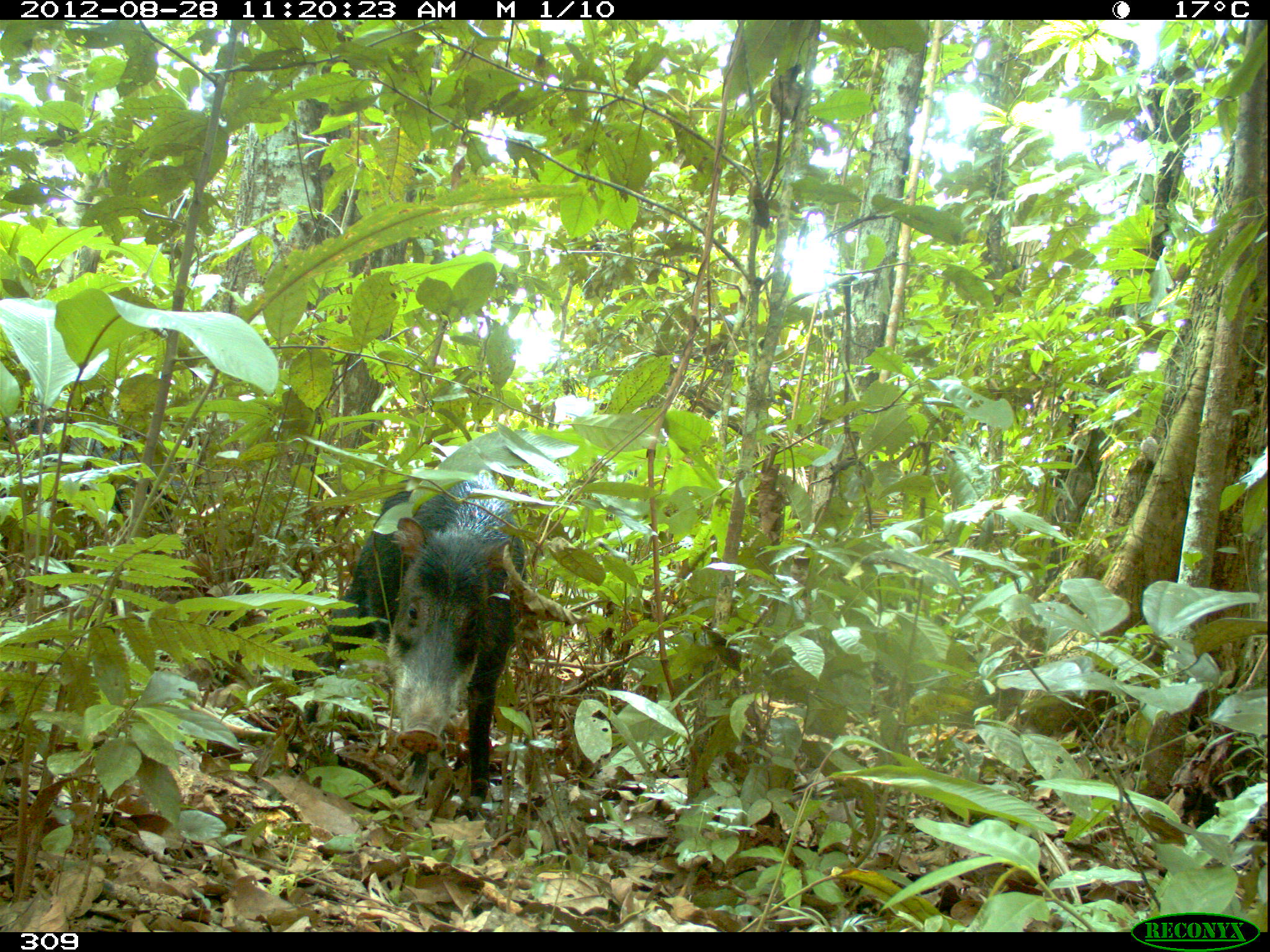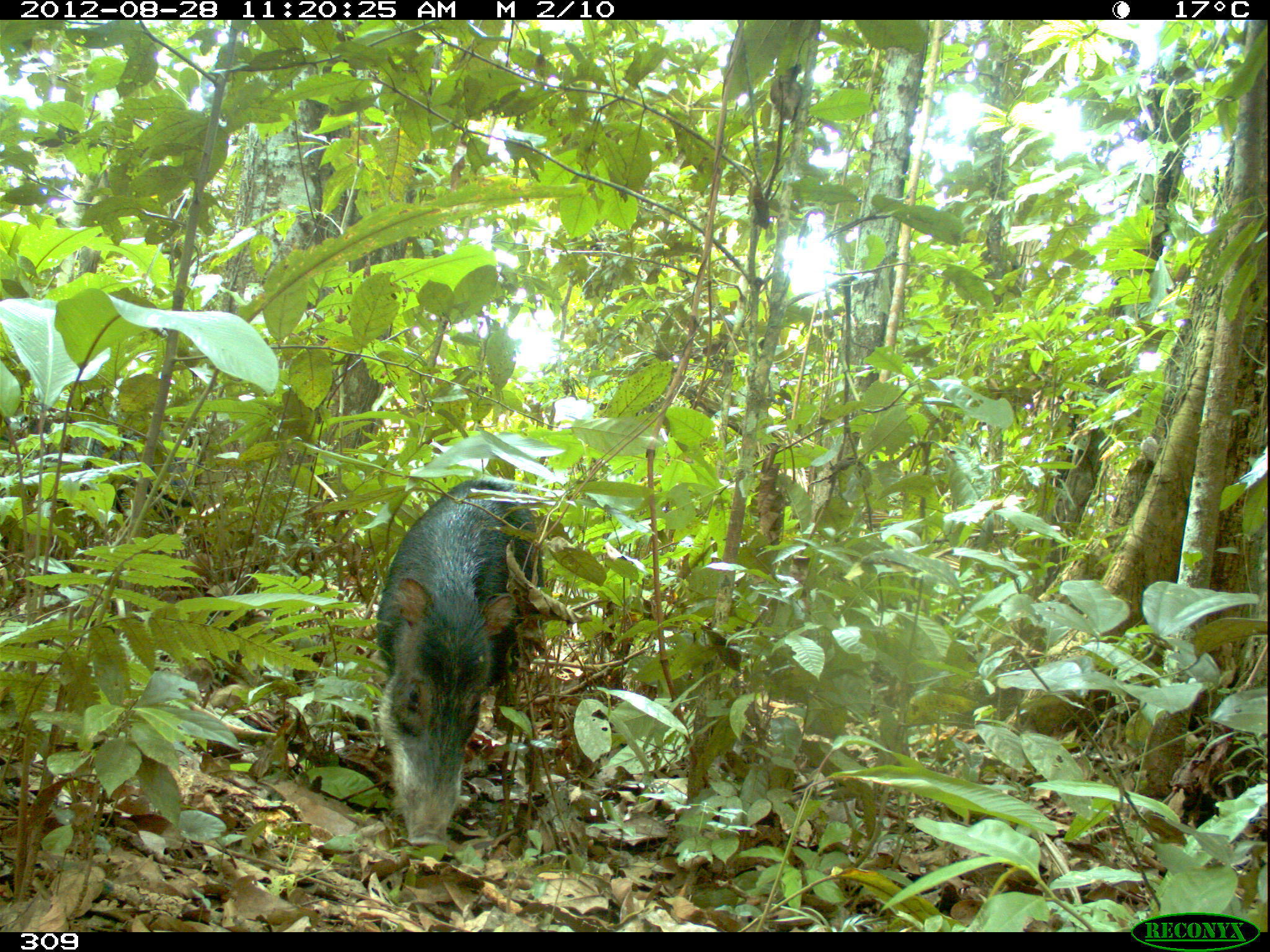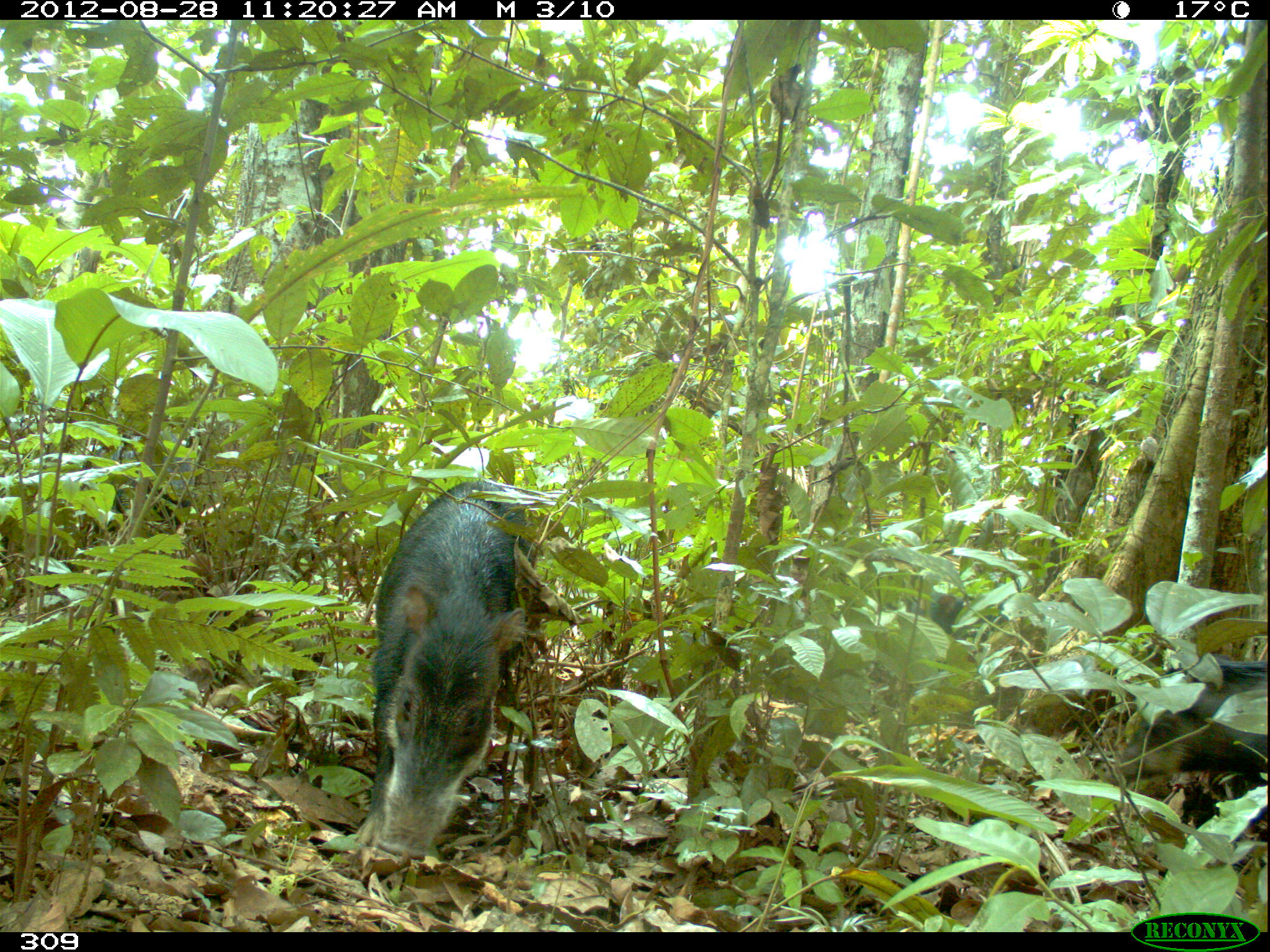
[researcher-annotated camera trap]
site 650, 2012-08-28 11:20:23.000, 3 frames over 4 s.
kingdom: Animalia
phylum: Chordata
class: Mammalia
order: Artiodactyla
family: Tayassuidae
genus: Tayassu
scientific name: Tayassu pecari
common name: white-lipped peccary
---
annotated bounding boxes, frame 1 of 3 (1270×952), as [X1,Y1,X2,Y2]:
tayassu pecari: [300,475,529,822]; [1,413,181,527]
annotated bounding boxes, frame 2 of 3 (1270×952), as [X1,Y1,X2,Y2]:
tayassu pecari: [373,475,545,849]; [63,418,202,531]; [13,415,61,447]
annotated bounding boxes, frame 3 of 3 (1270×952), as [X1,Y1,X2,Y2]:
tayassu pecari: [367,481,544,862]; [1103,654,1266,785]